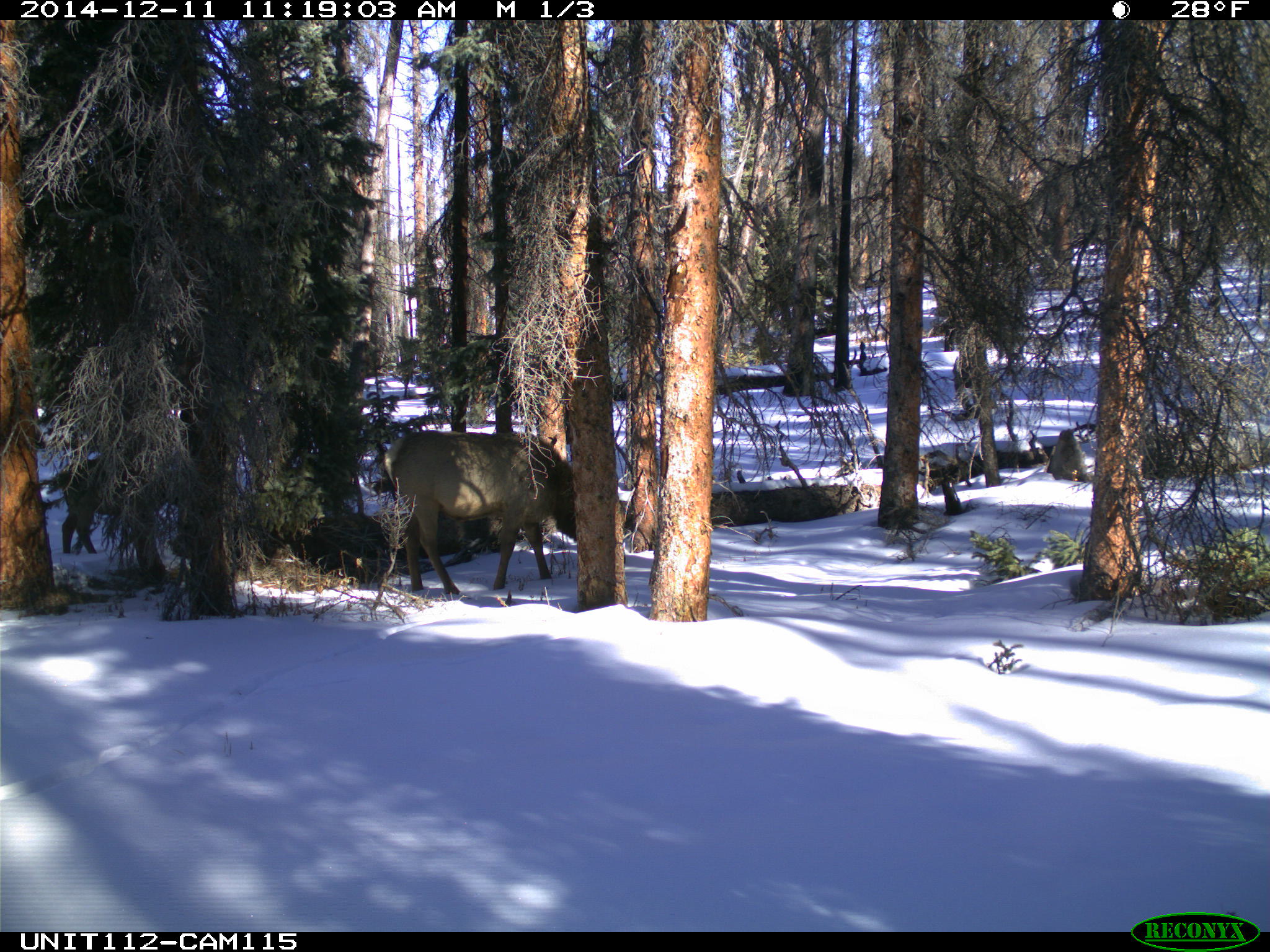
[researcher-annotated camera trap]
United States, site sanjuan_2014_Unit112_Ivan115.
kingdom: Animalia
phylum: Chordata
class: Mammalia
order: Artiodactyla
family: Cervidae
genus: Cervus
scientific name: Cervus elaphus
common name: red deer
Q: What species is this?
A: Cervus elaphus (red deer).